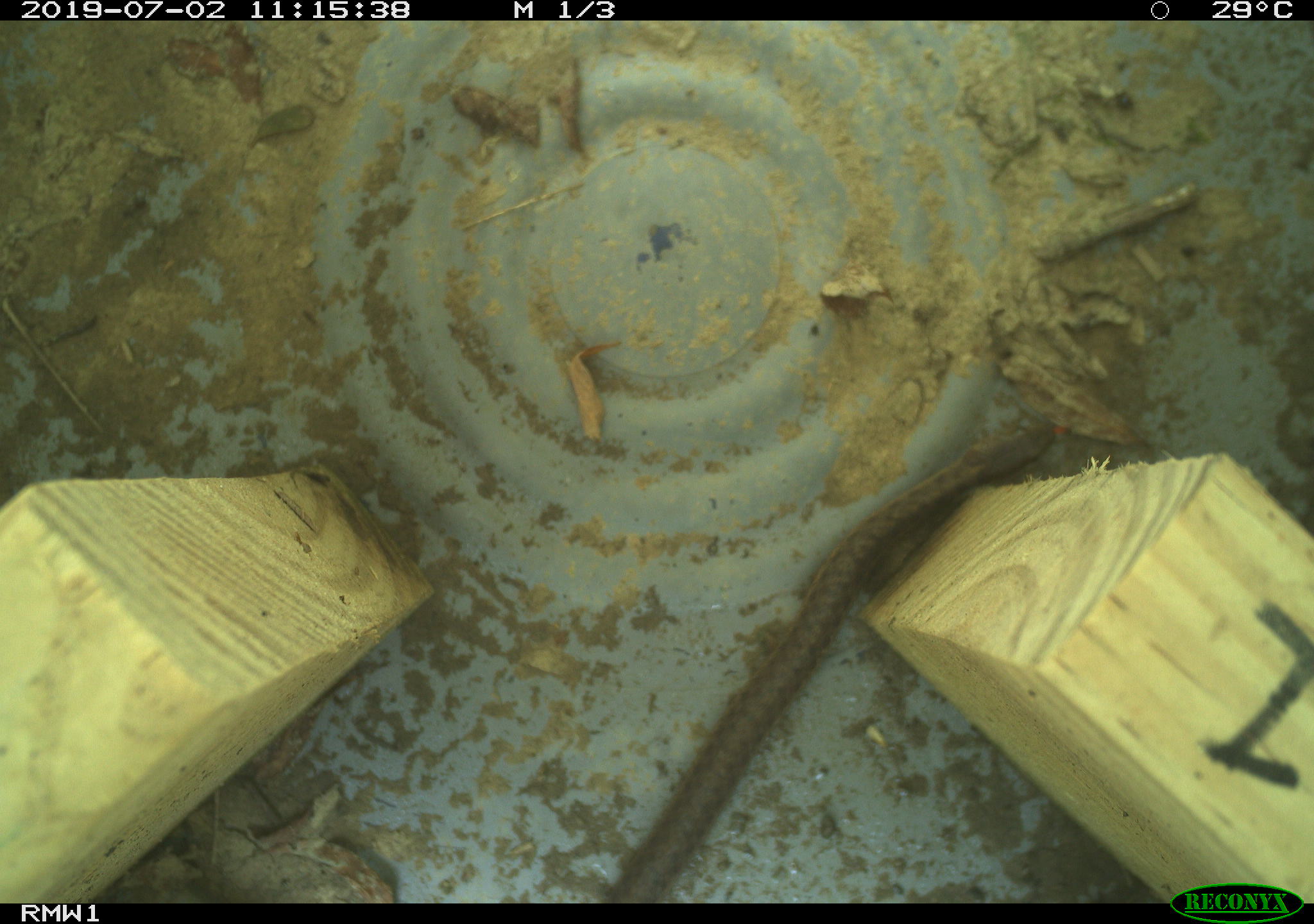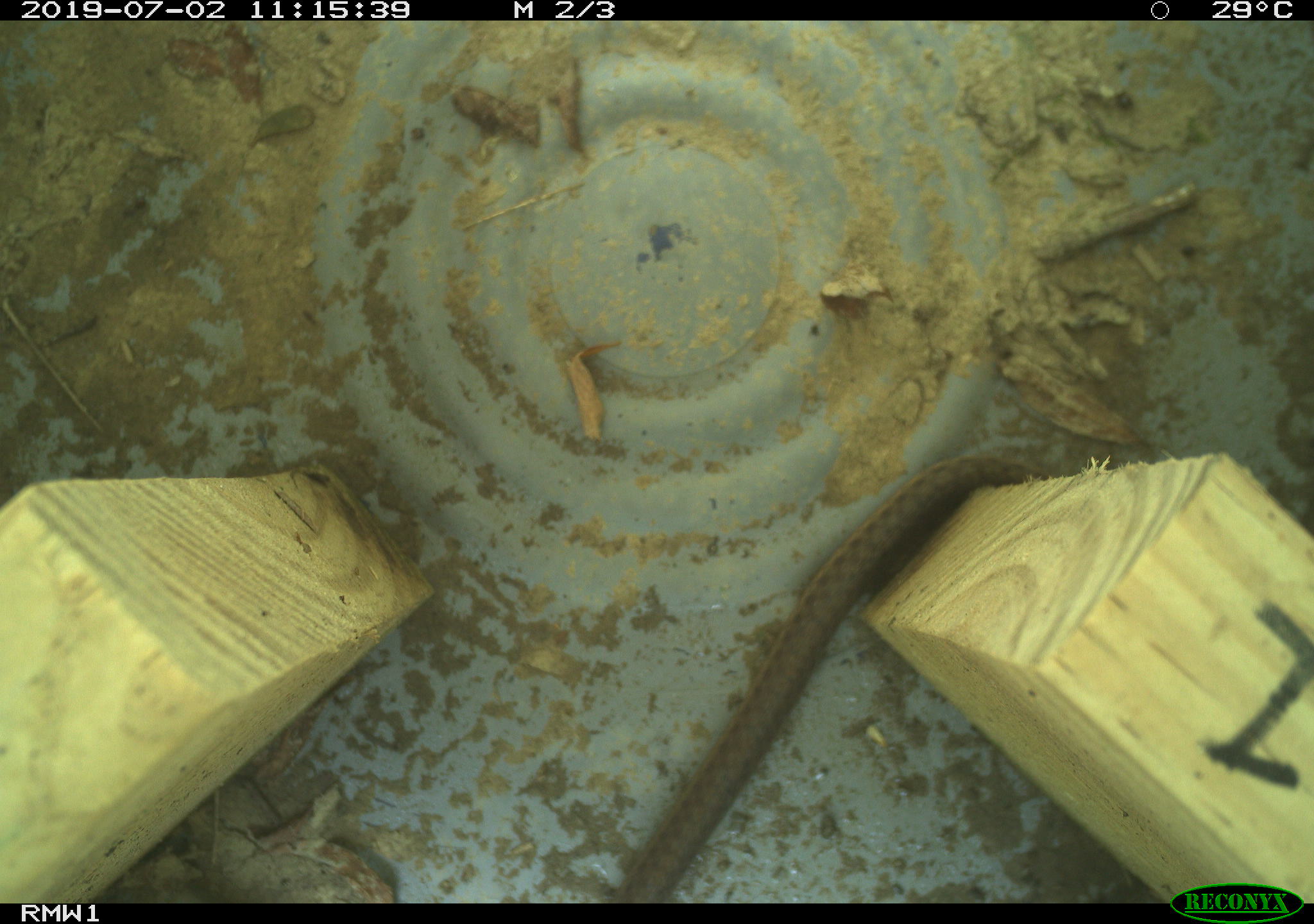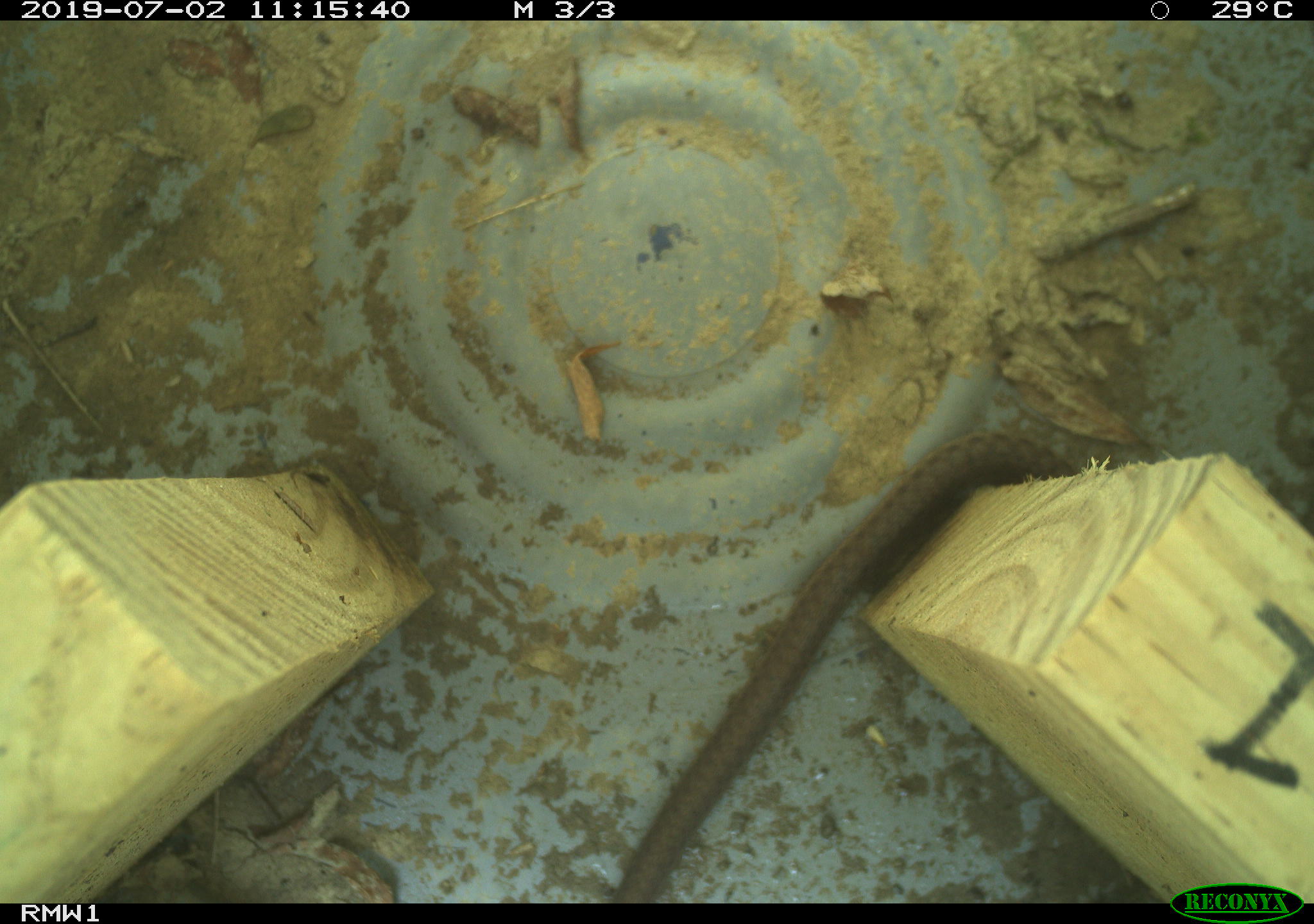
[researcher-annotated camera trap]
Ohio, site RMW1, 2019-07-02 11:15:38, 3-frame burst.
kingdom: Animalia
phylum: Chordata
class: Reptilia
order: Squamata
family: Colubridae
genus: Thamnophis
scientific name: Thamnophis sirtalis sirtalis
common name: eastern gartersnake